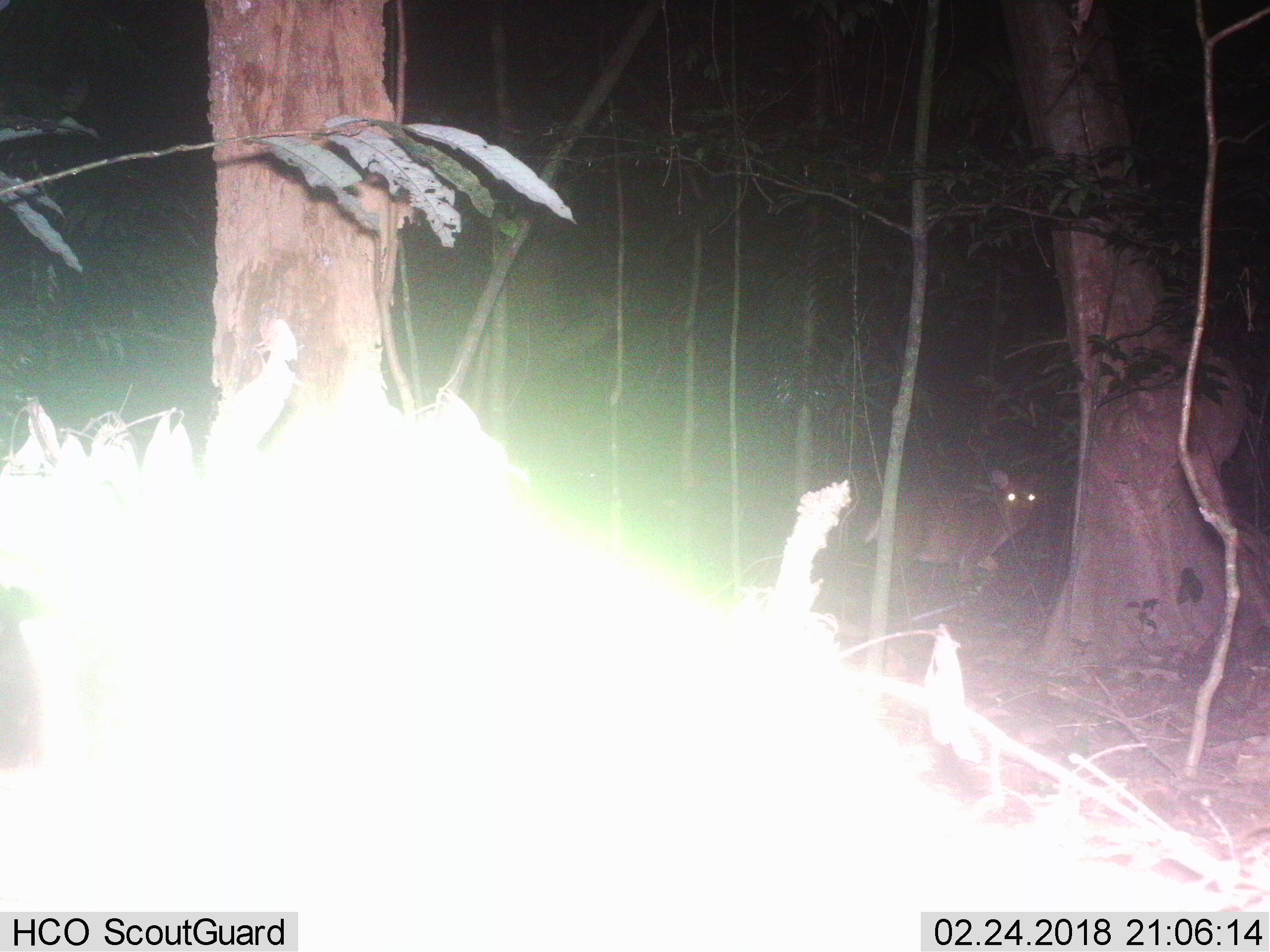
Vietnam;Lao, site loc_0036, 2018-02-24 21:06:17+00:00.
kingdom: Animalia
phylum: Chordata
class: Mammalia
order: Artiodactyla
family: Cervidae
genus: Muntiacus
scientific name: Muntiacus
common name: muntjacs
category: unidentified muntjac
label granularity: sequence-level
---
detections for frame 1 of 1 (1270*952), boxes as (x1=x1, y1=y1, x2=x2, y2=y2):
unidentified muntjac: (x1=861, y1=465, x2=1042, y2=620)